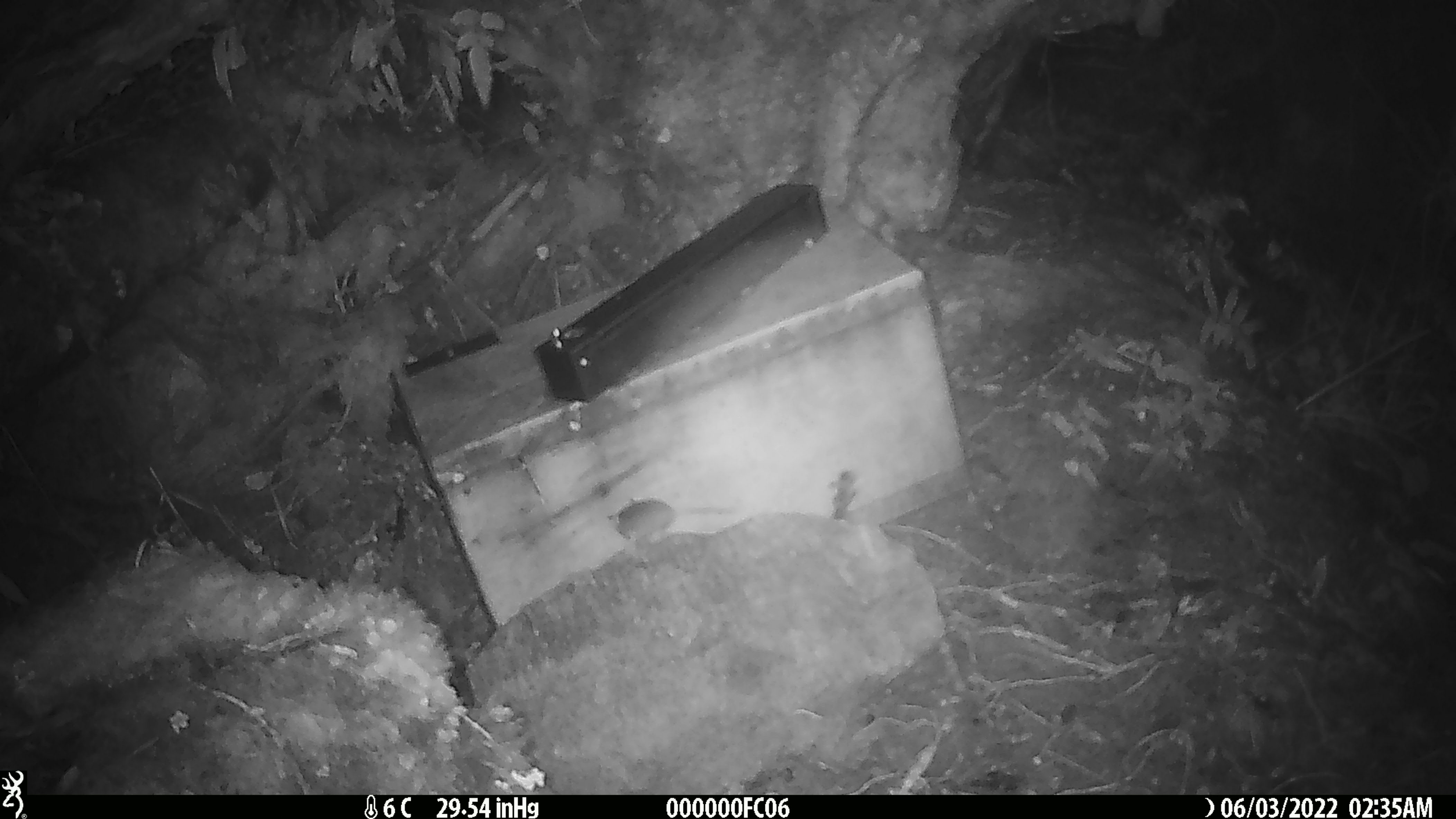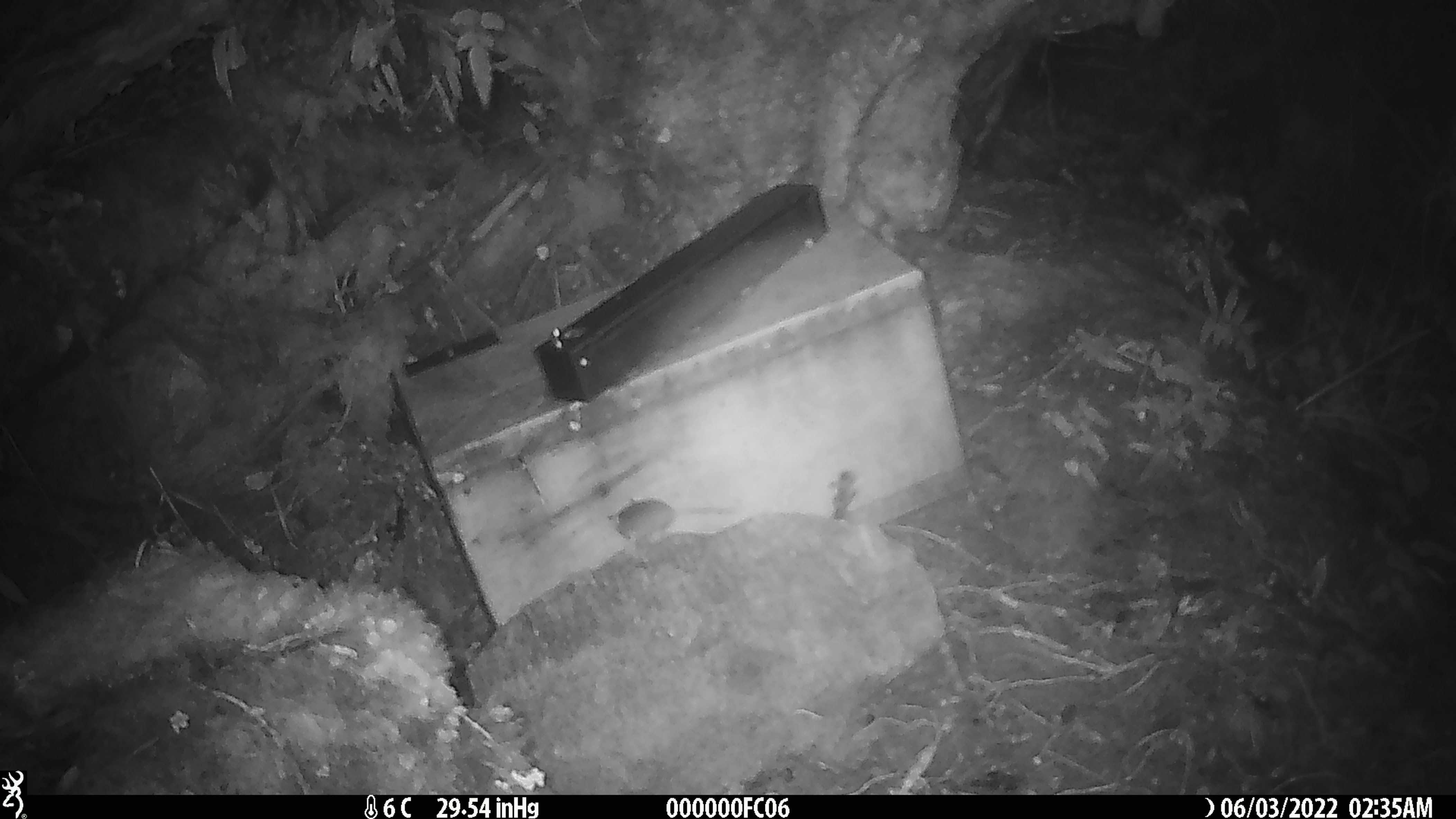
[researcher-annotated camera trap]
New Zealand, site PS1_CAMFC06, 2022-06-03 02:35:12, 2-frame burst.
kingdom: Animalia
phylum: Chordata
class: Mammalia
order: Rodentia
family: Muridae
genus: Mus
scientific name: Mus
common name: mouse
Mouse (Mus).